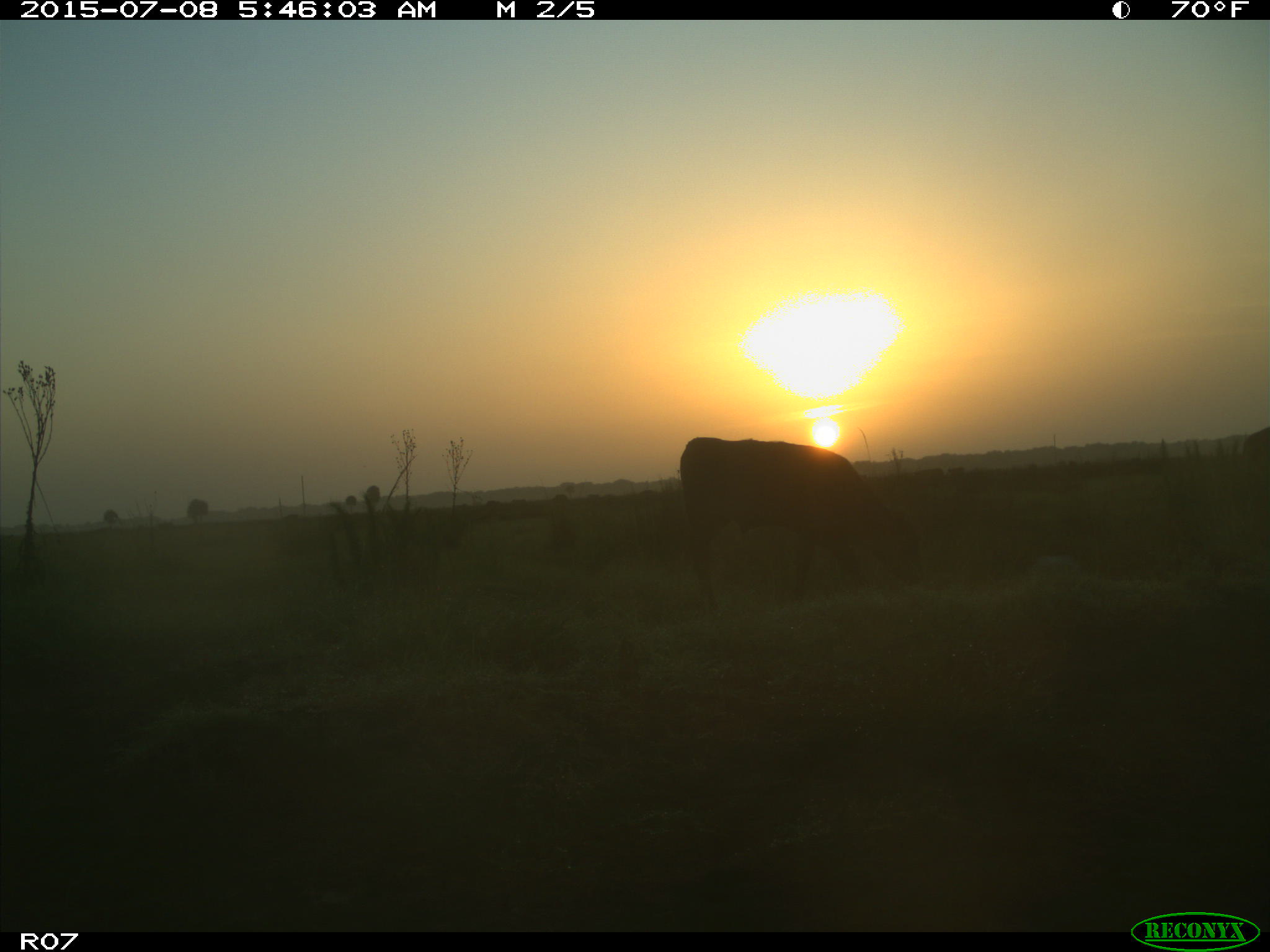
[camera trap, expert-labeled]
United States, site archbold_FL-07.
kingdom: Animalia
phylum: Chordata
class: Mammalia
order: Artiodactyla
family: Bovidae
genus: Bos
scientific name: Bos taurus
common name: domestic cow